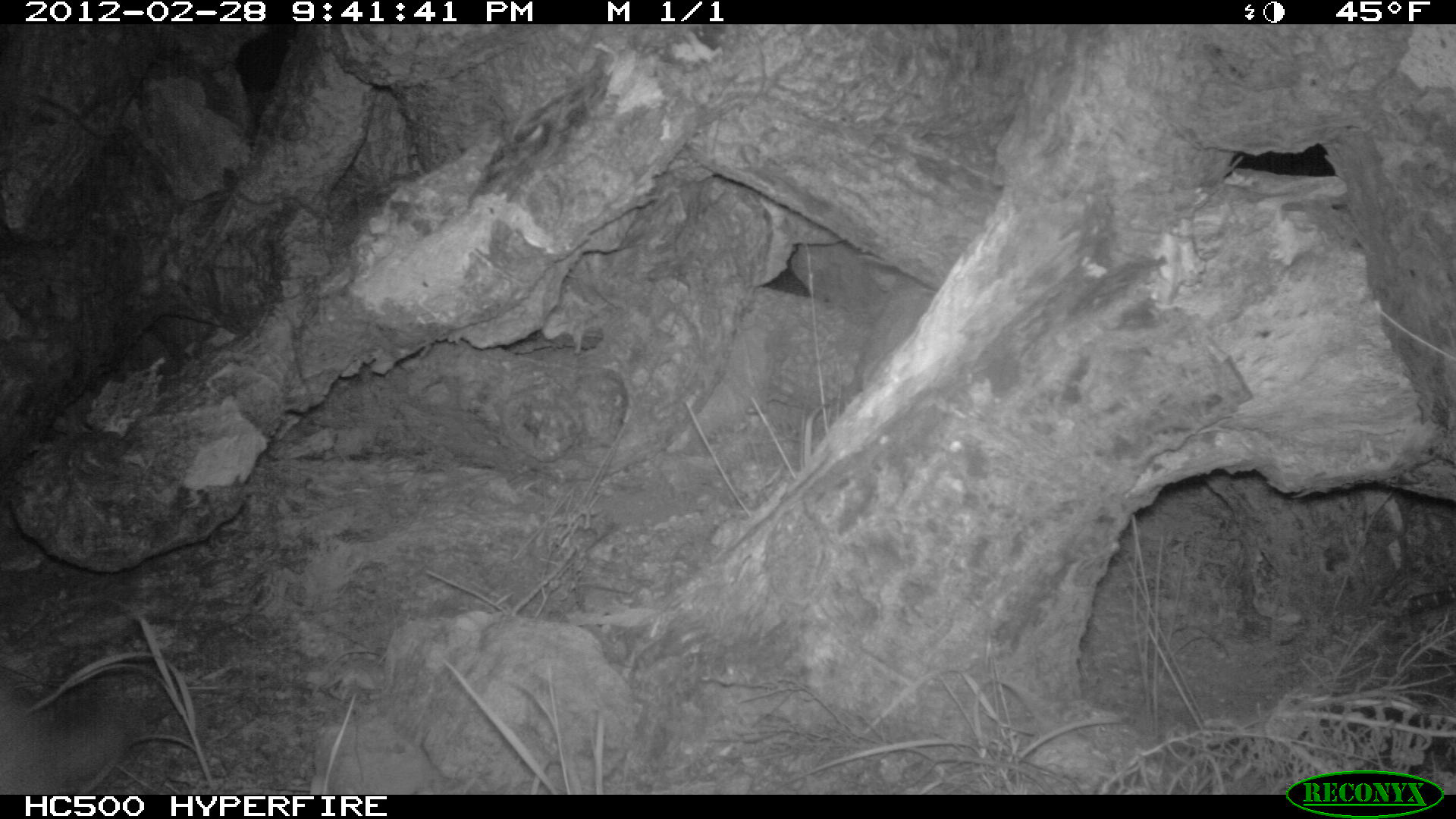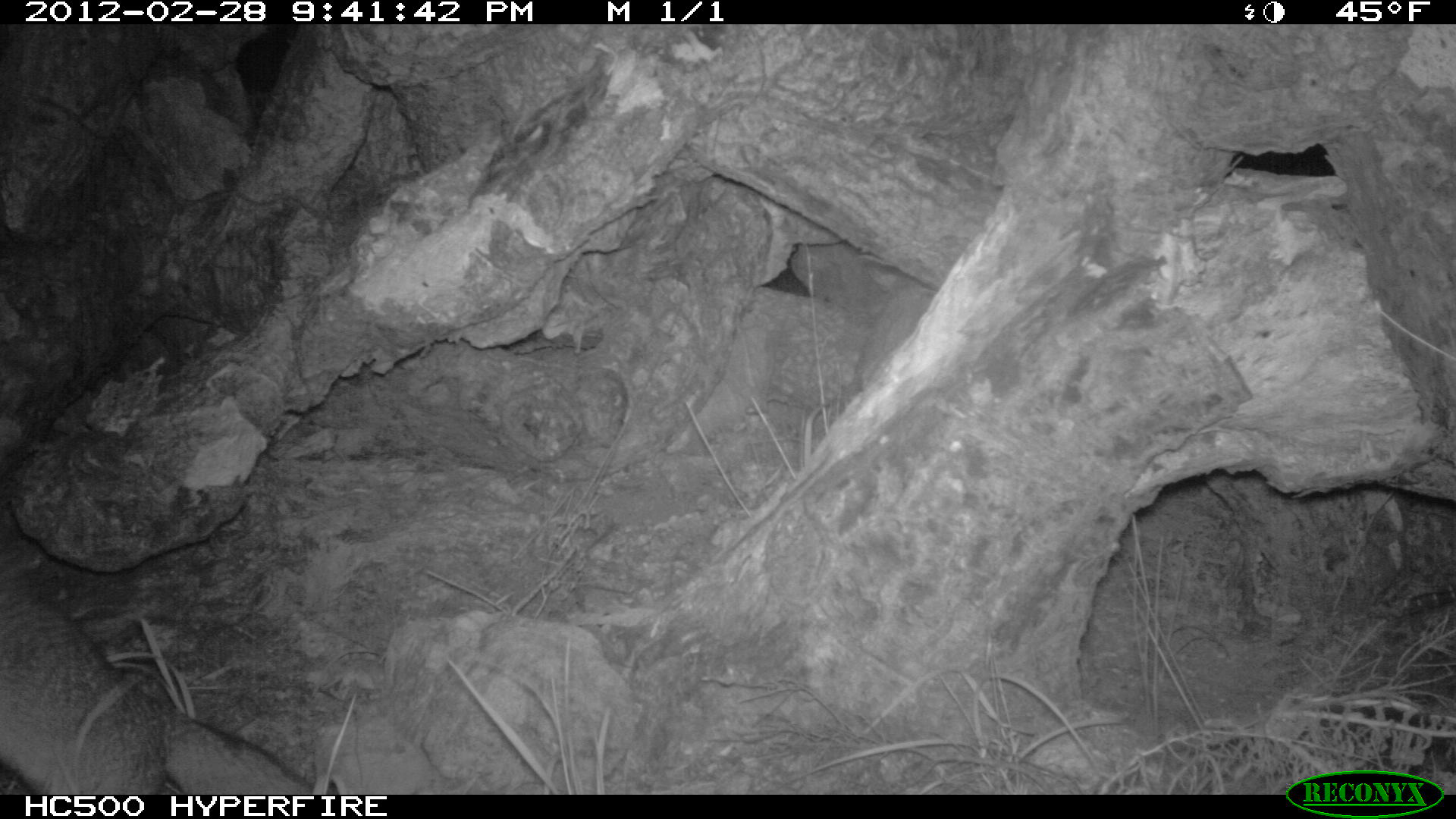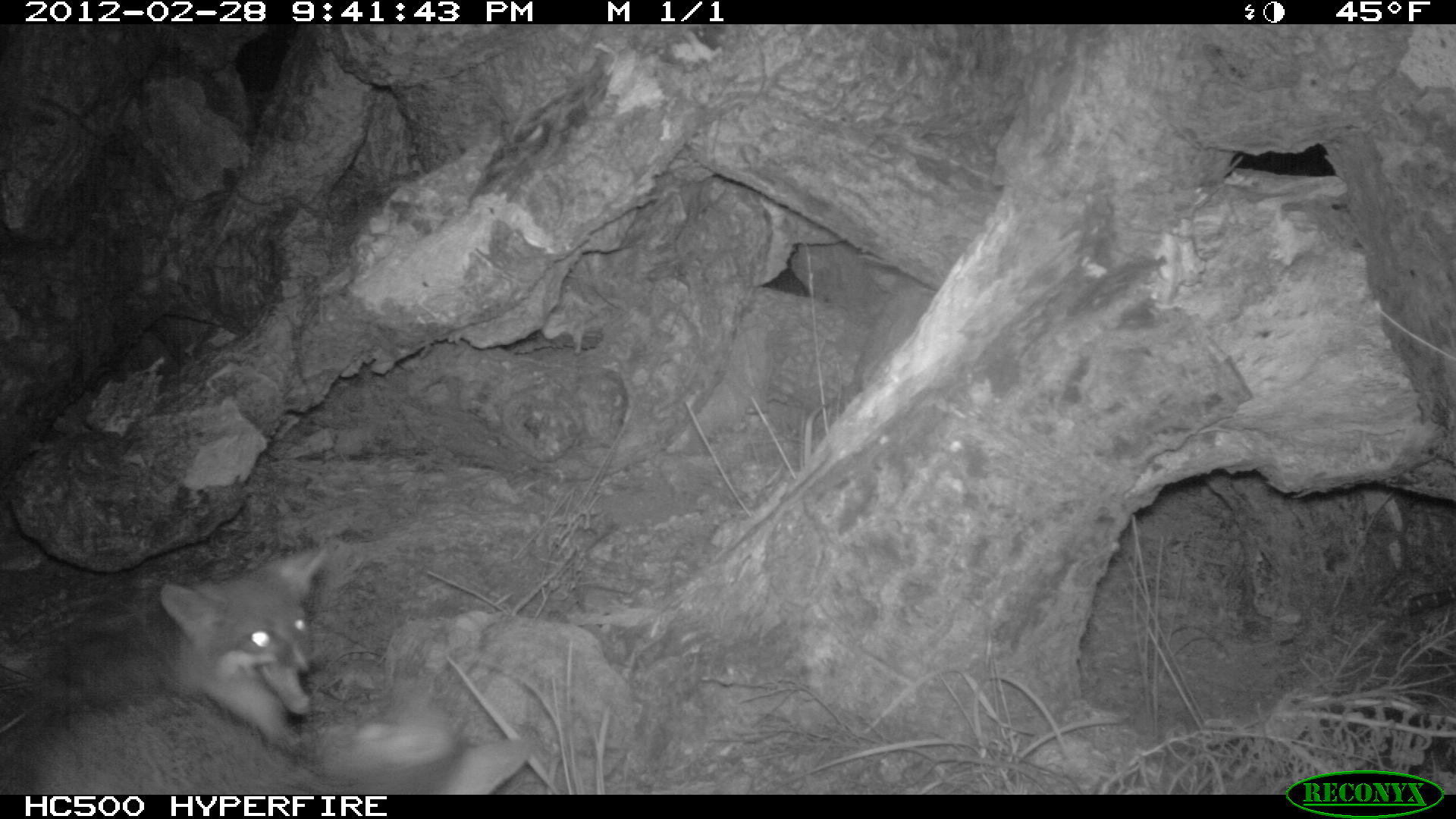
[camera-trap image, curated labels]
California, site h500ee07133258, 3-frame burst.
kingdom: Animalia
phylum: Chordata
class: Mammalia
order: Carnivora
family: Canidae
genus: Urocyon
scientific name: Urocyon littoralis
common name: island fox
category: fox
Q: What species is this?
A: Fox (island fox) (Urocyon littoralis).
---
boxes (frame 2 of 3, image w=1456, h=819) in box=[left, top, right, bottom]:
fox: box=[0, 553, 313, 794]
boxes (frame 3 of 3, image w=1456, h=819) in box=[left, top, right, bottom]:
fox: box=[0, 541, 527, 794]